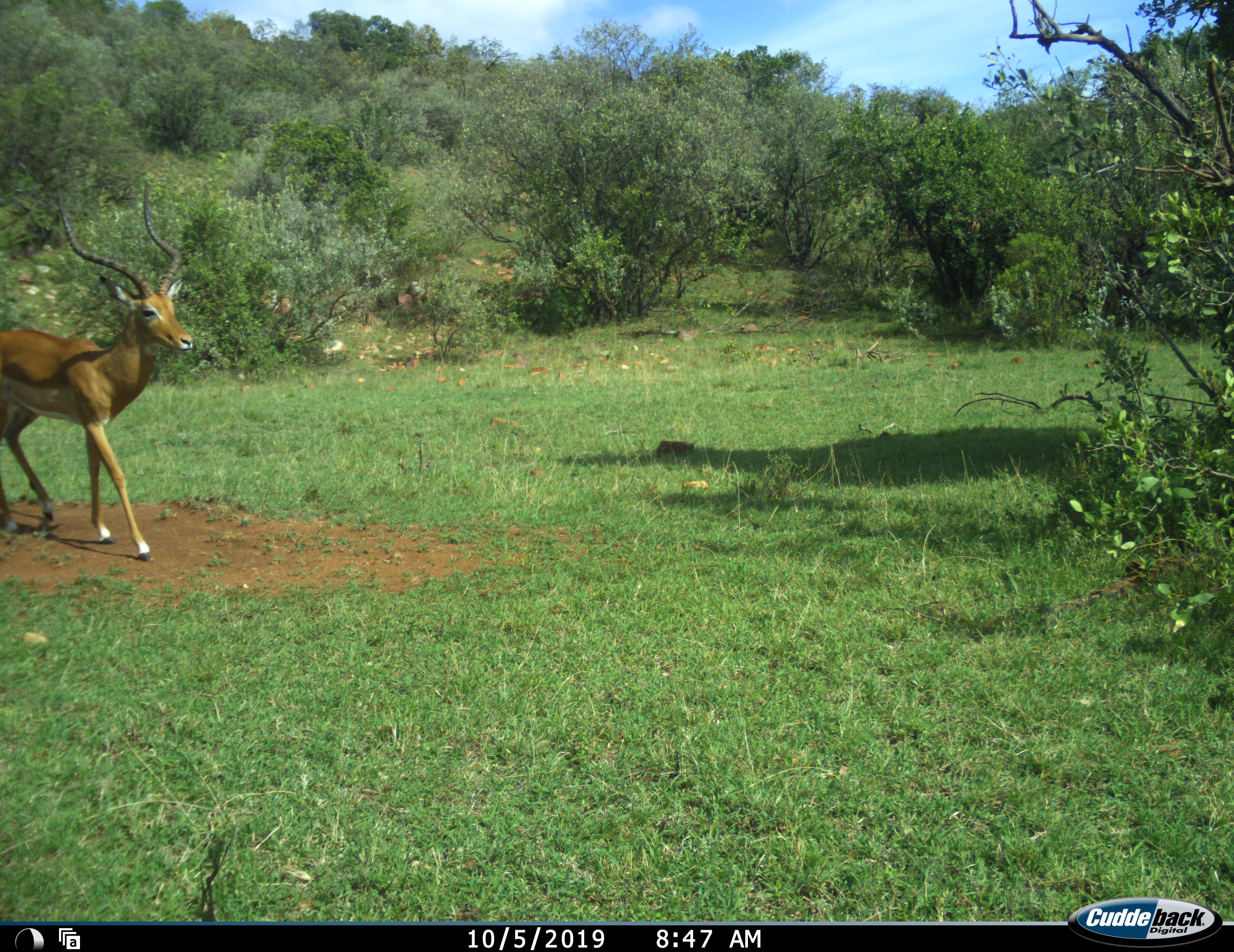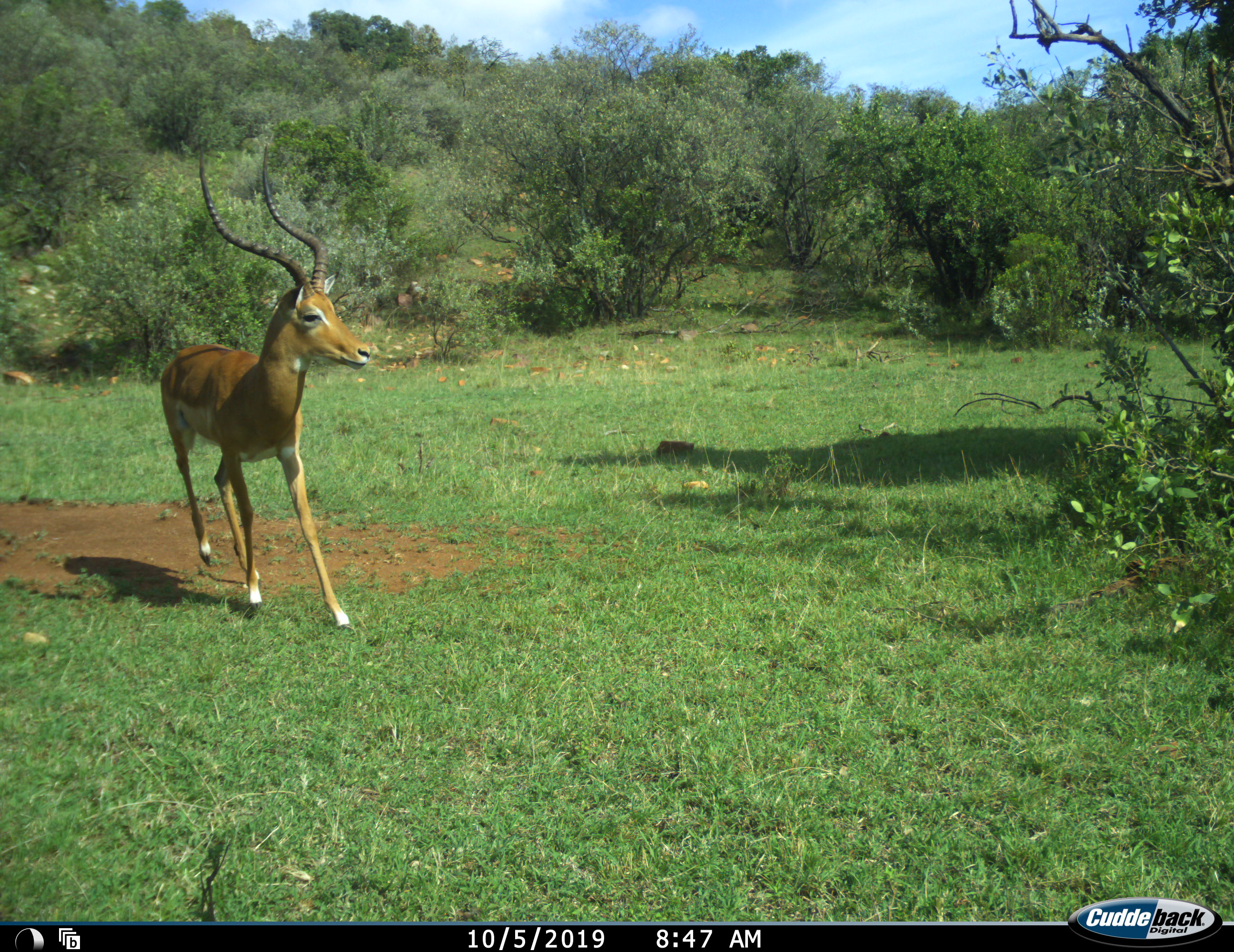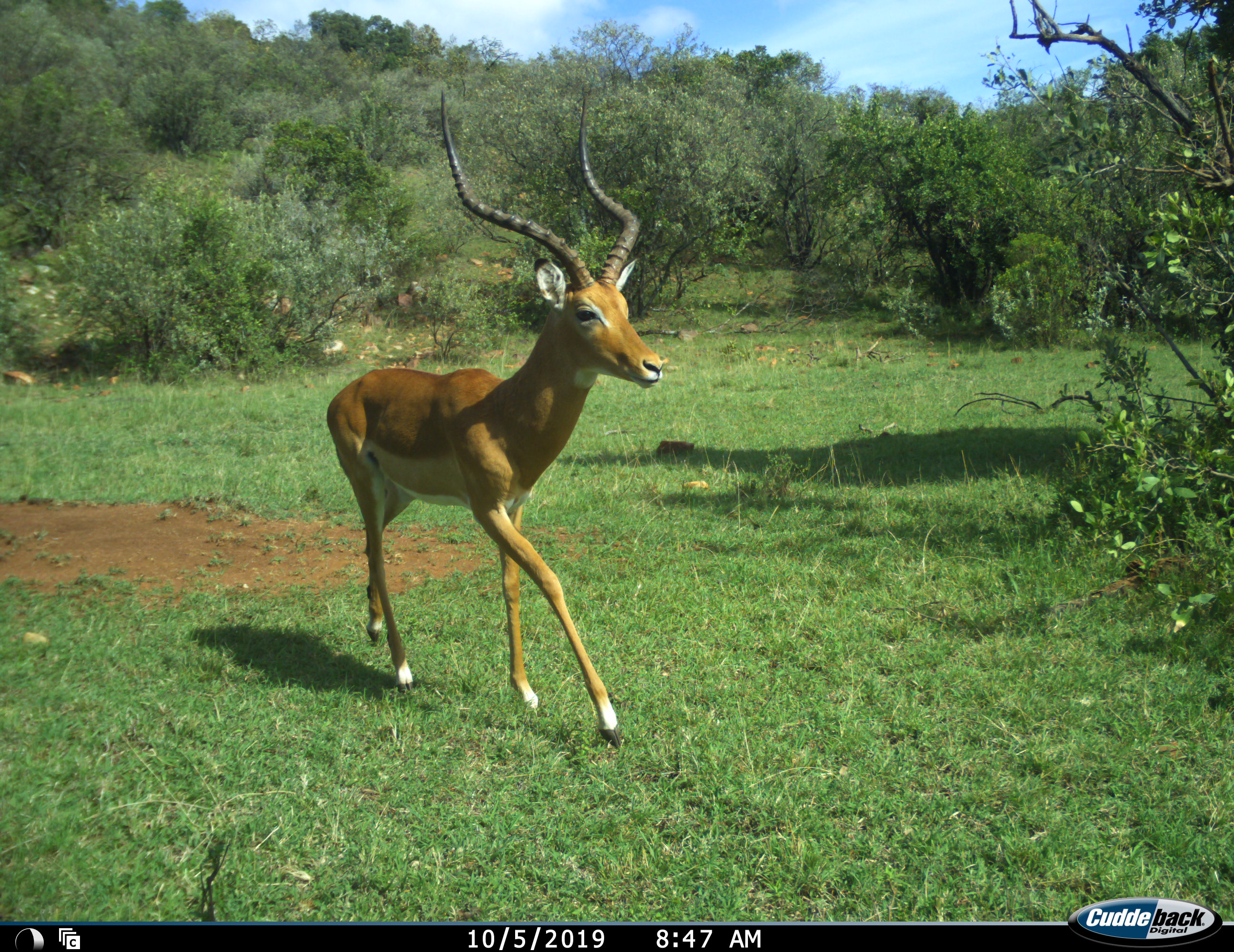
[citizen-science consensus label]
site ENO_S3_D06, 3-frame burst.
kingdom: Animalia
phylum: Chordata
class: Mammalia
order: Artiodactyla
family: Bovidae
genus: Aepyceros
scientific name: Aepyceros melampus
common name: impala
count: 1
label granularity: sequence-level